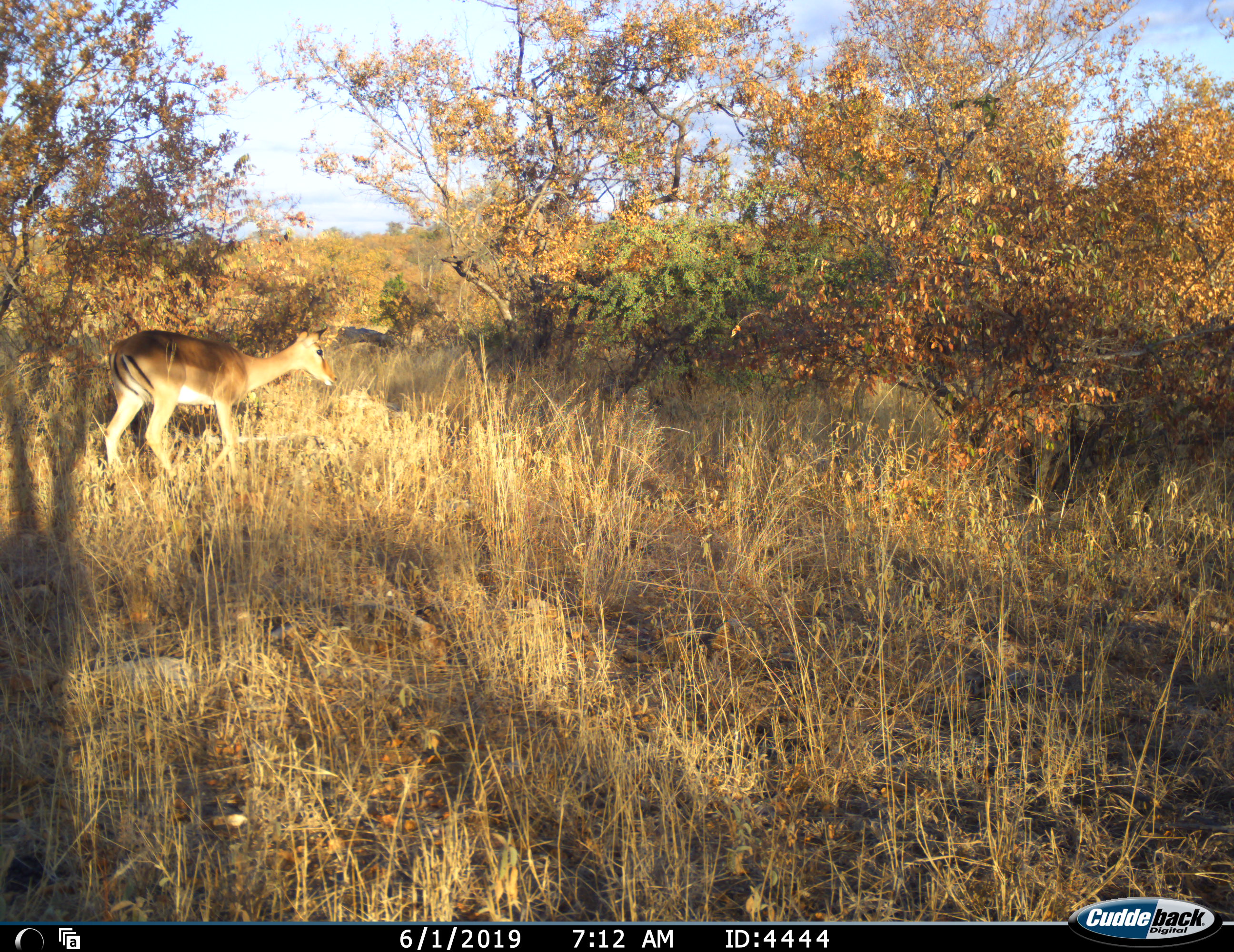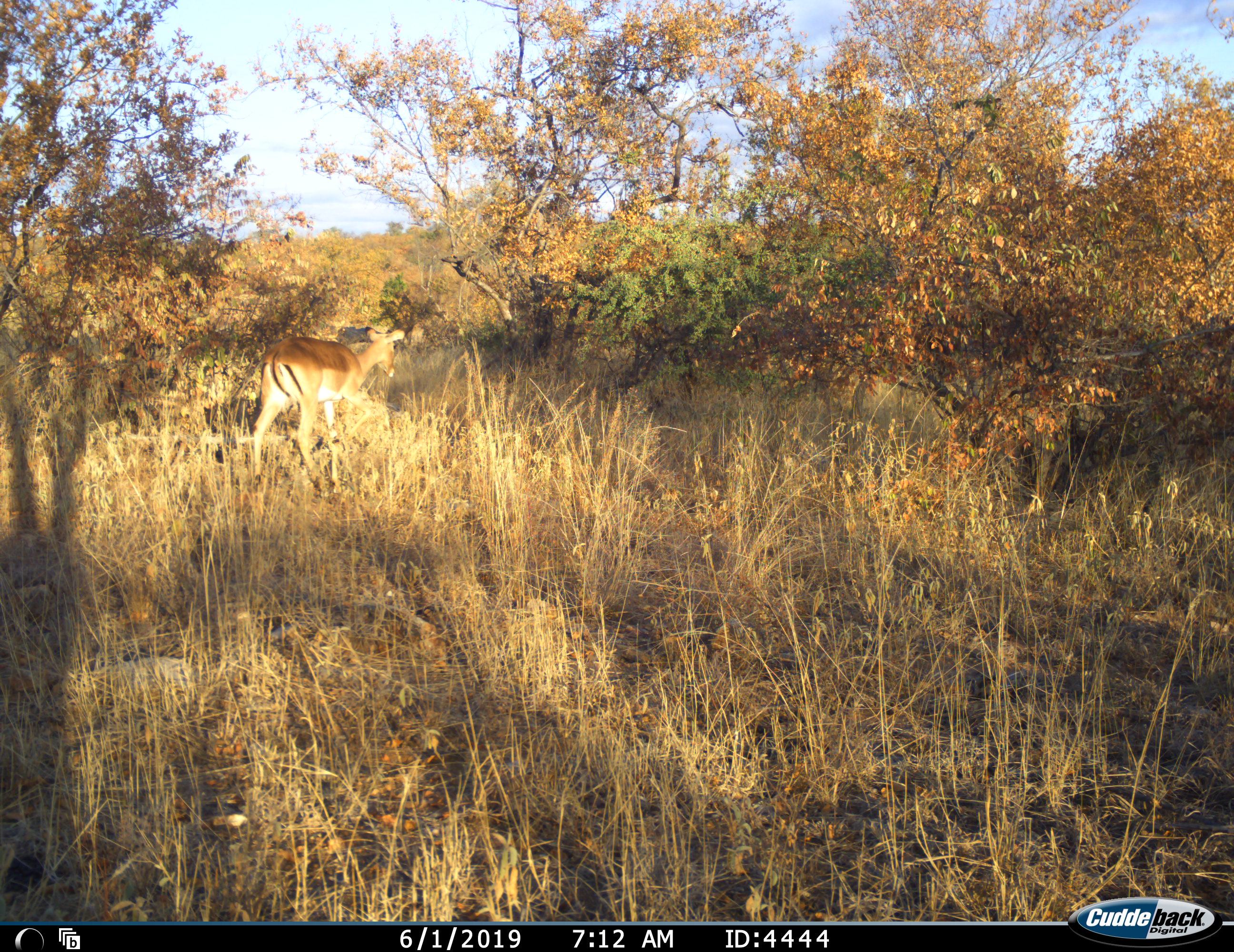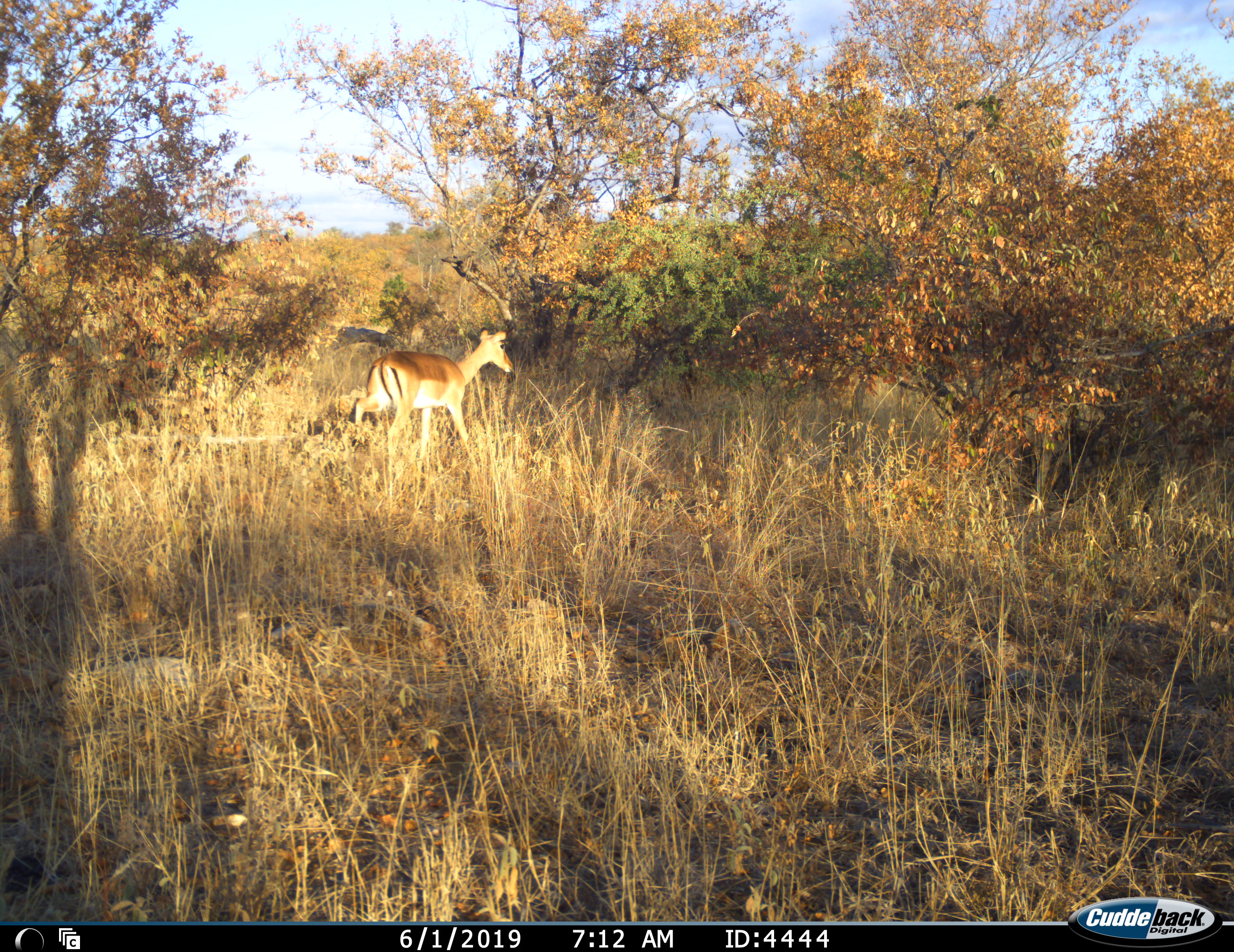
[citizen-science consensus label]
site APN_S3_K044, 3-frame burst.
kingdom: Animalia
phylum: Chordata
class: Mammalia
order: Artiodactyla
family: Bovidae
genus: Aepyceros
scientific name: Aepyceros melampus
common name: impala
Impala (Aepyceros melampus), count 1. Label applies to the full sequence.